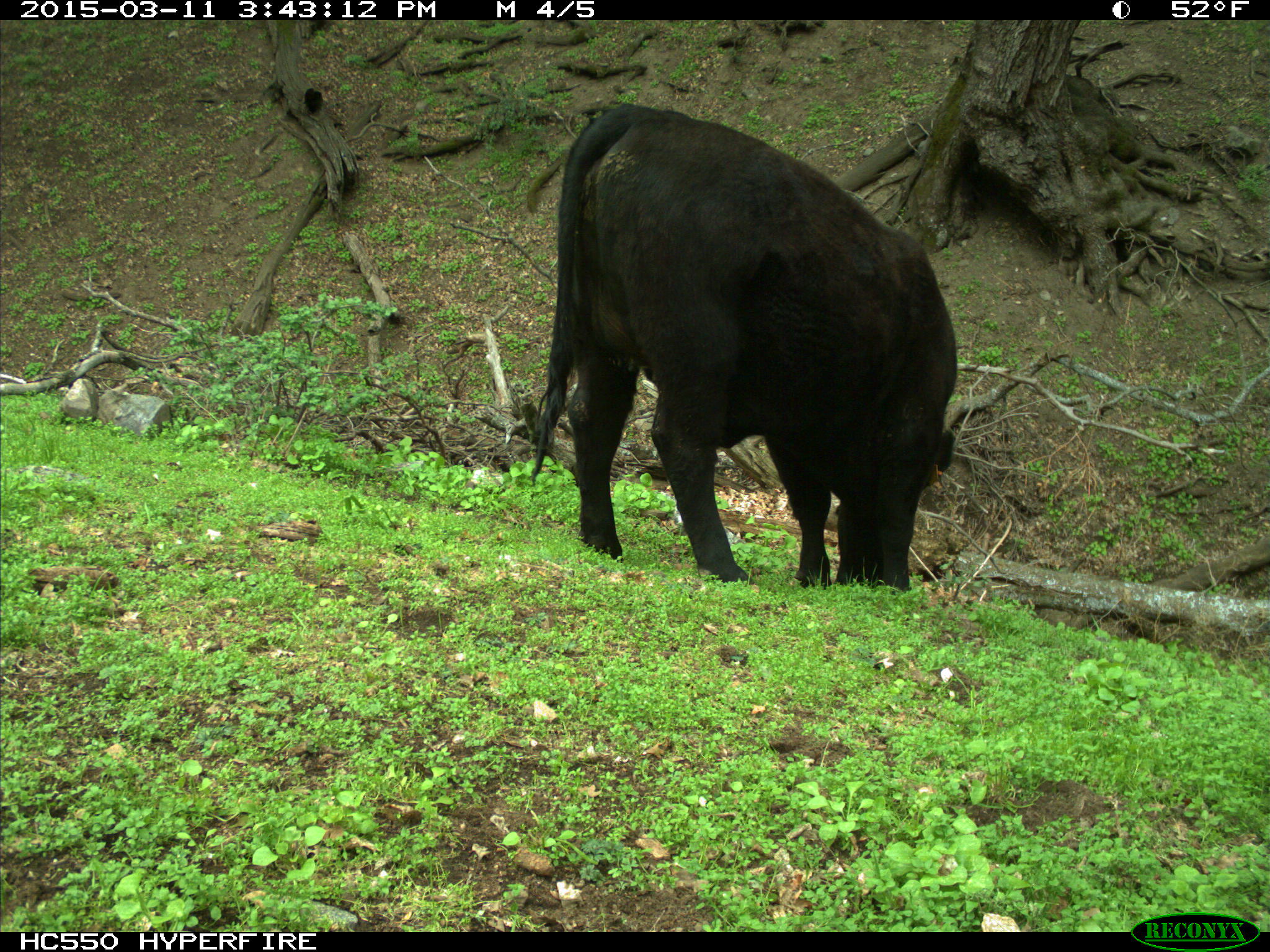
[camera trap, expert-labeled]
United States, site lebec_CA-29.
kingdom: Animalia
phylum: Chordata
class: Mammalia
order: Artiodactyla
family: Bovidae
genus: Bos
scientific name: Bos taurus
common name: domestic cow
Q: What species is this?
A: Bos taurus (domestic cow).